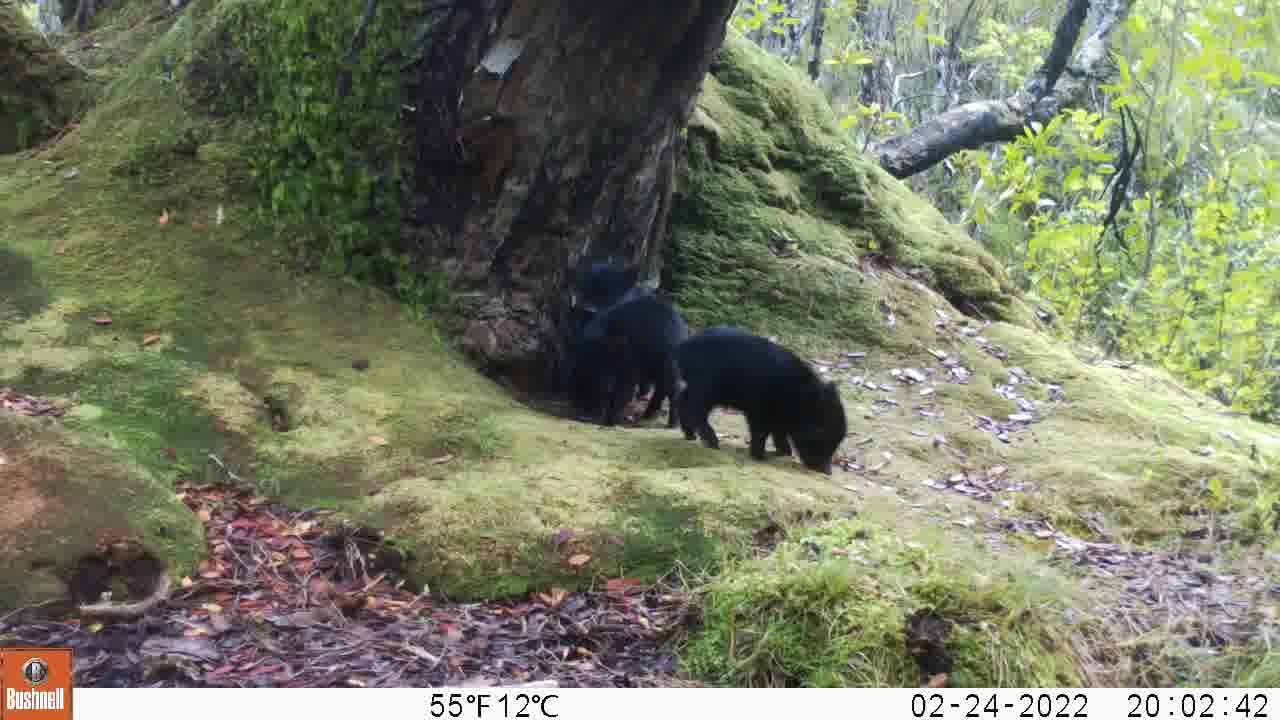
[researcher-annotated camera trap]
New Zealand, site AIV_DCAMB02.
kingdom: Animalia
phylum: Chordata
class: Mammalia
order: Artiodactyla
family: Suidae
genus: Sus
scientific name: Sus scrofa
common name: pig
Pig (Sus scrofa).